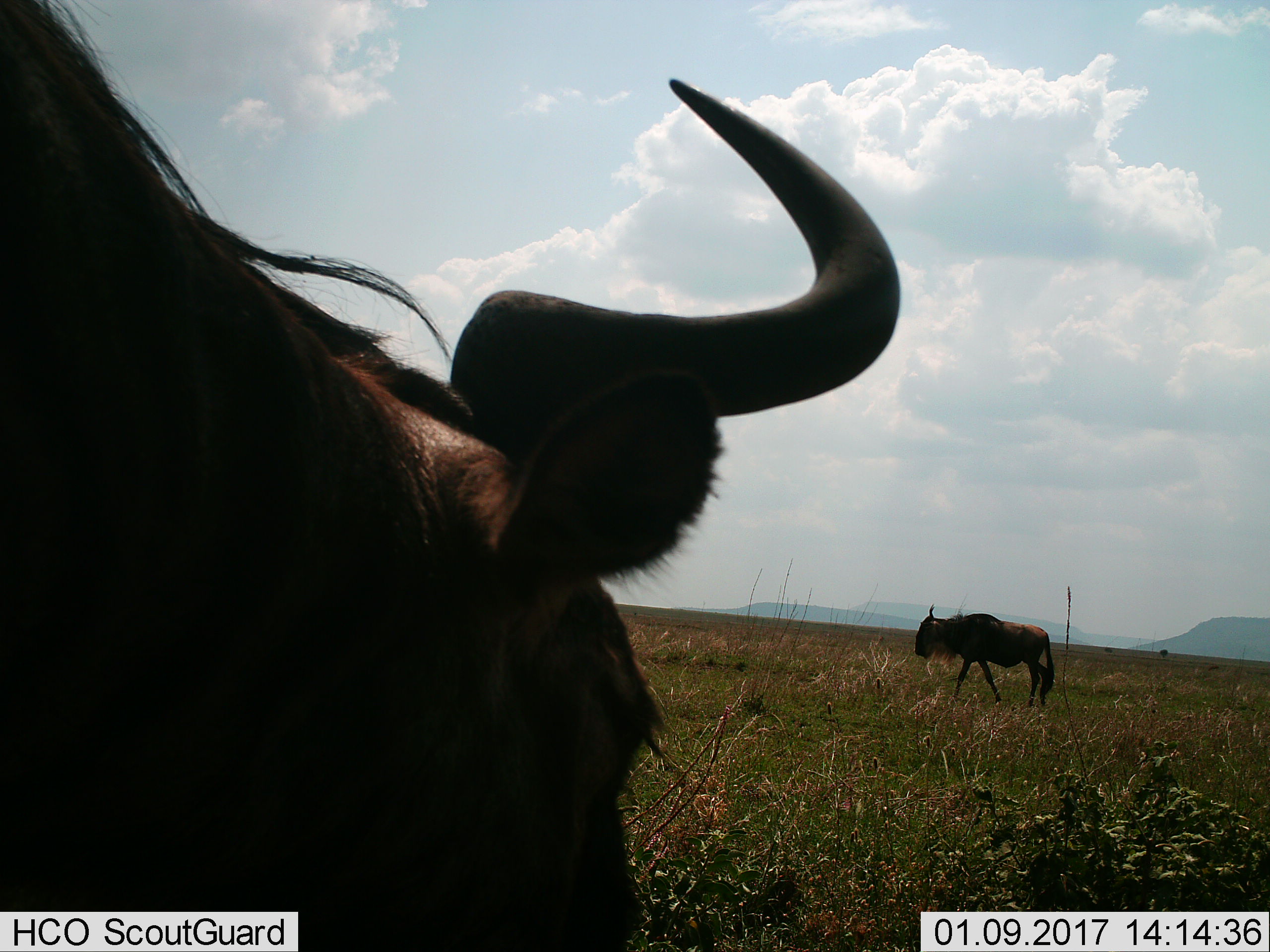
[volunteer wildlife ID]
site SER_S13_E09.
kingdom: Animalia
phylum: Chordata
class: Mammalia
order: Artiodactyla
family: Bovidae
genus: Connochaetes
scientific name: Connochaetes taurinus taurinus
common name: blue wildebeest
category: wildebeestblue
Wildebeestblue (blue wildebeest) (Connochaetes taurinus taurinus), count 2. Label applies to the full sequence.